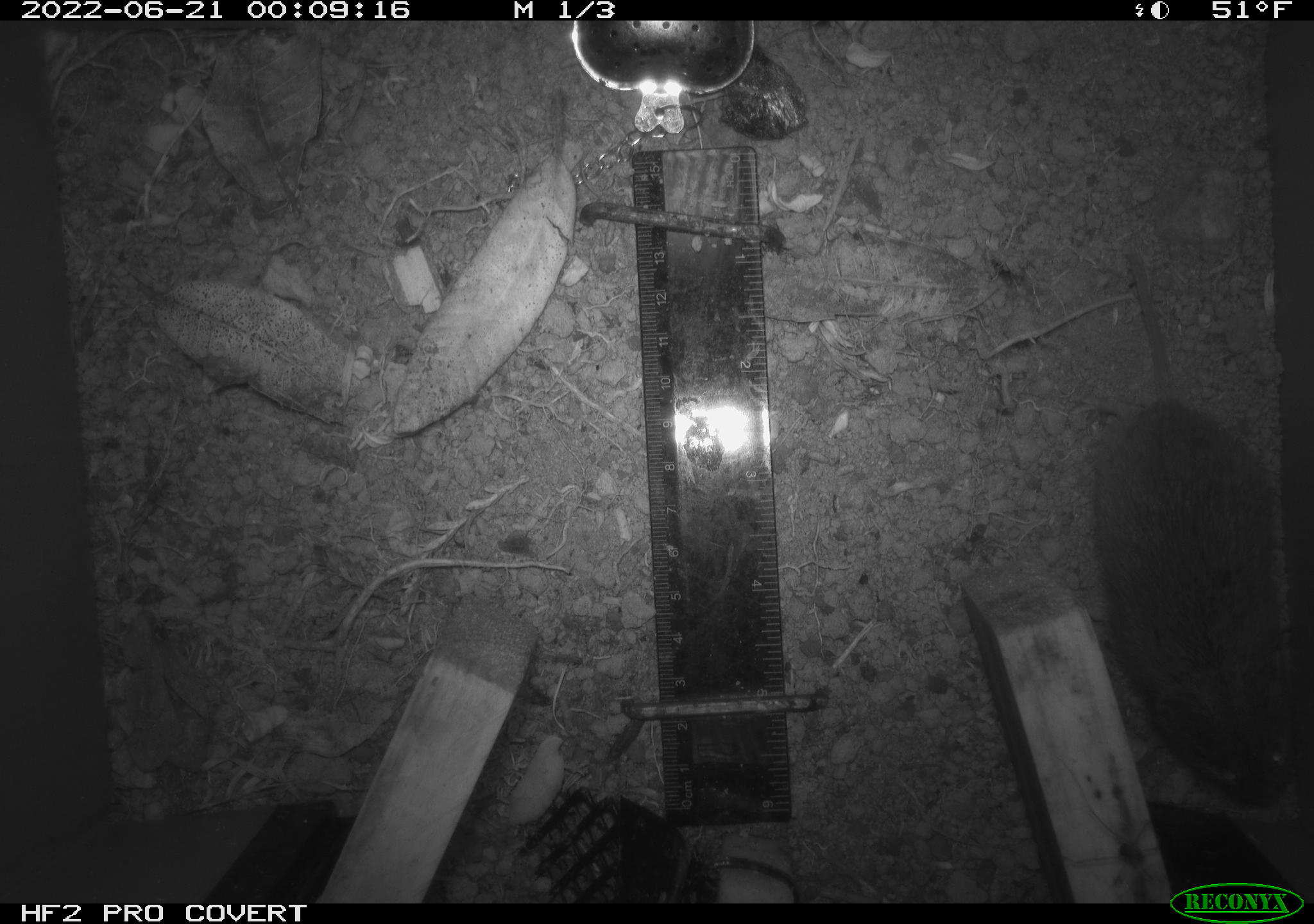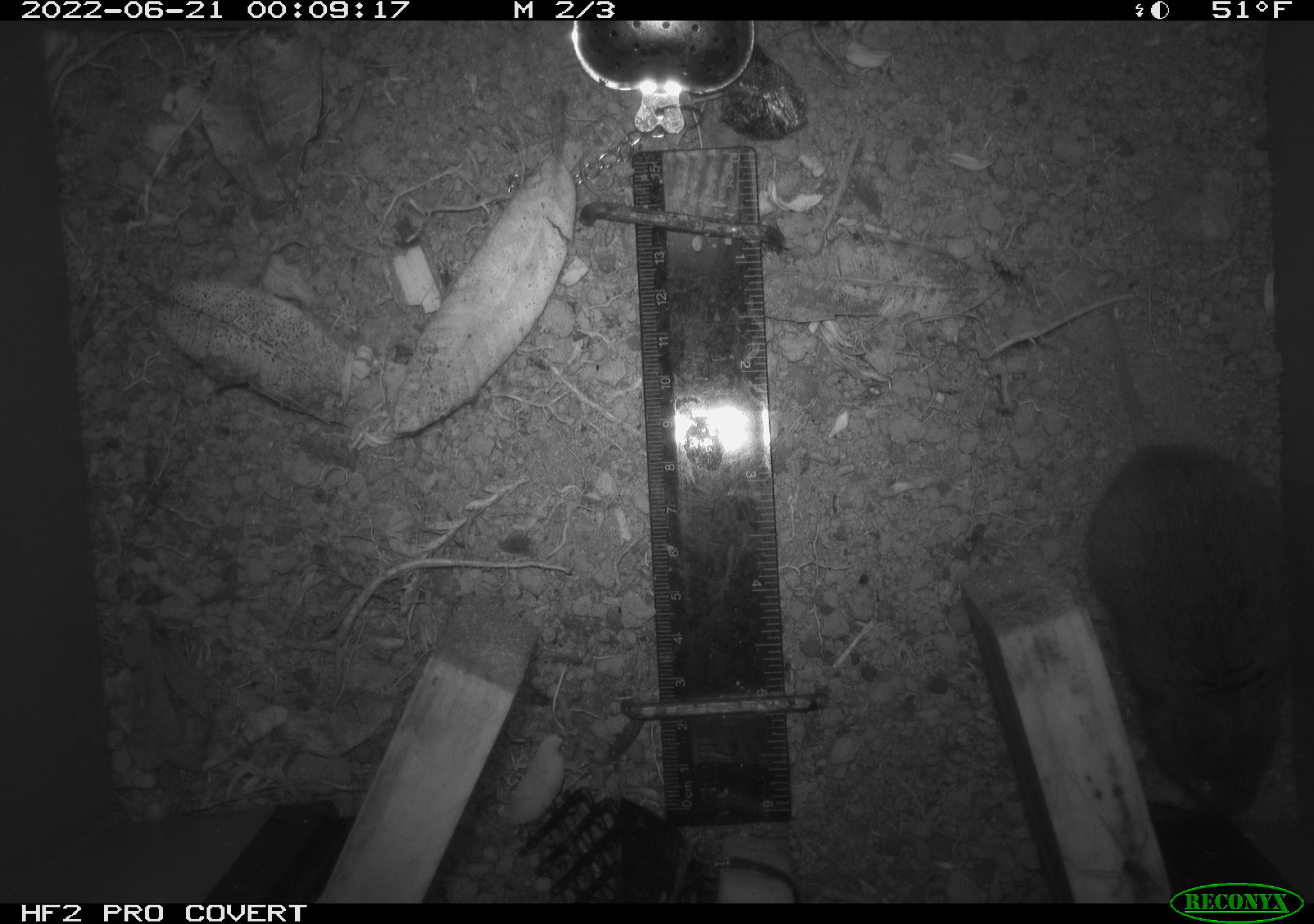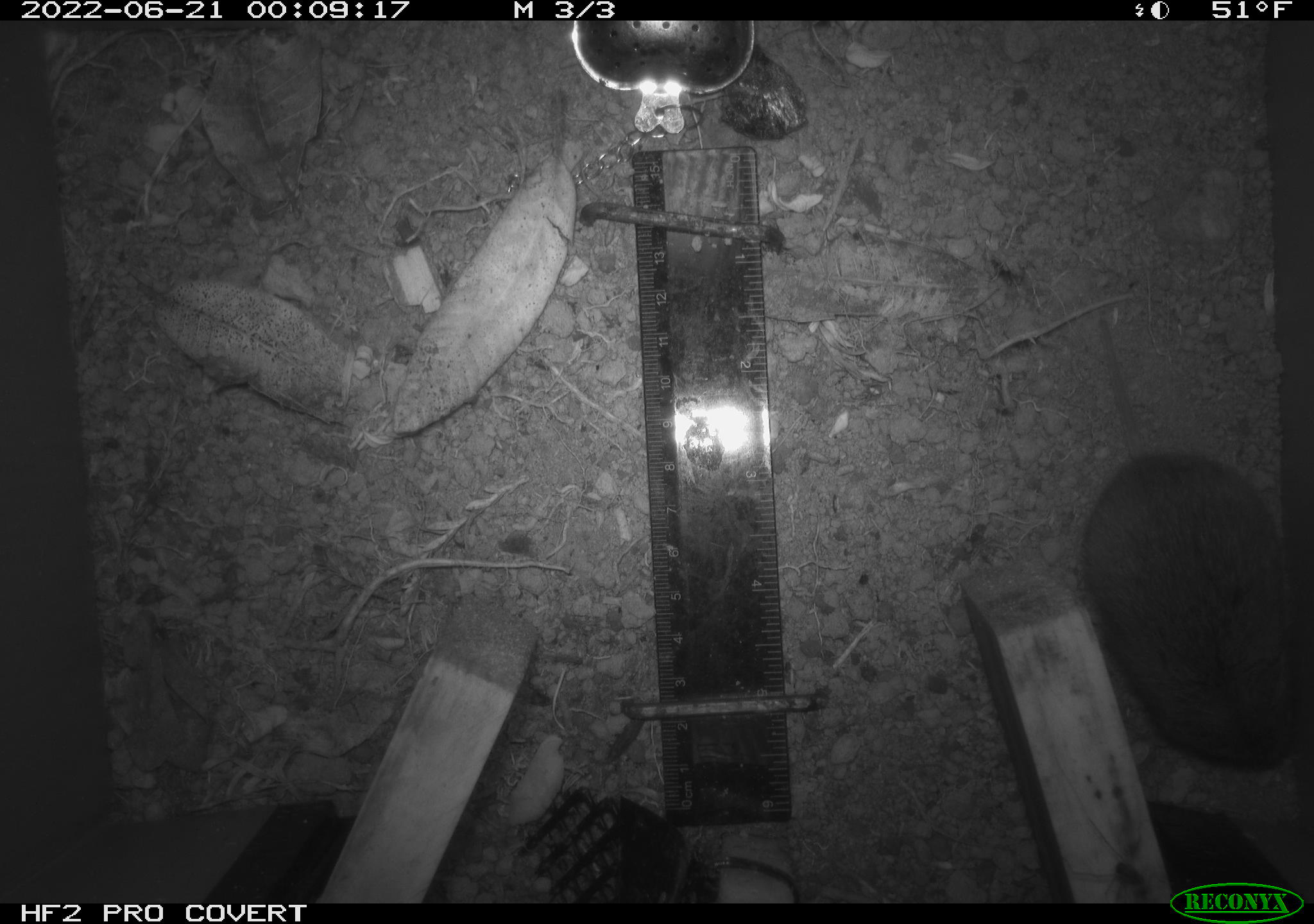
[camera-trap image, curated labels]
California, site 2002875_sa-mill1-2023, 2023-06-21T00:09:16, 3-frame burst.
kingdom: Animalia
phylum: Chordata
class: Mammalia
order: Rodentia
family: Cricetidae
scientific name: Arvicolinae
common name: voles, lemmings, and muskrats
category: arvicolinae subfamily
Arvicolinae subfamily (voles, lemmings, and muskrats) (Arvicolinae).